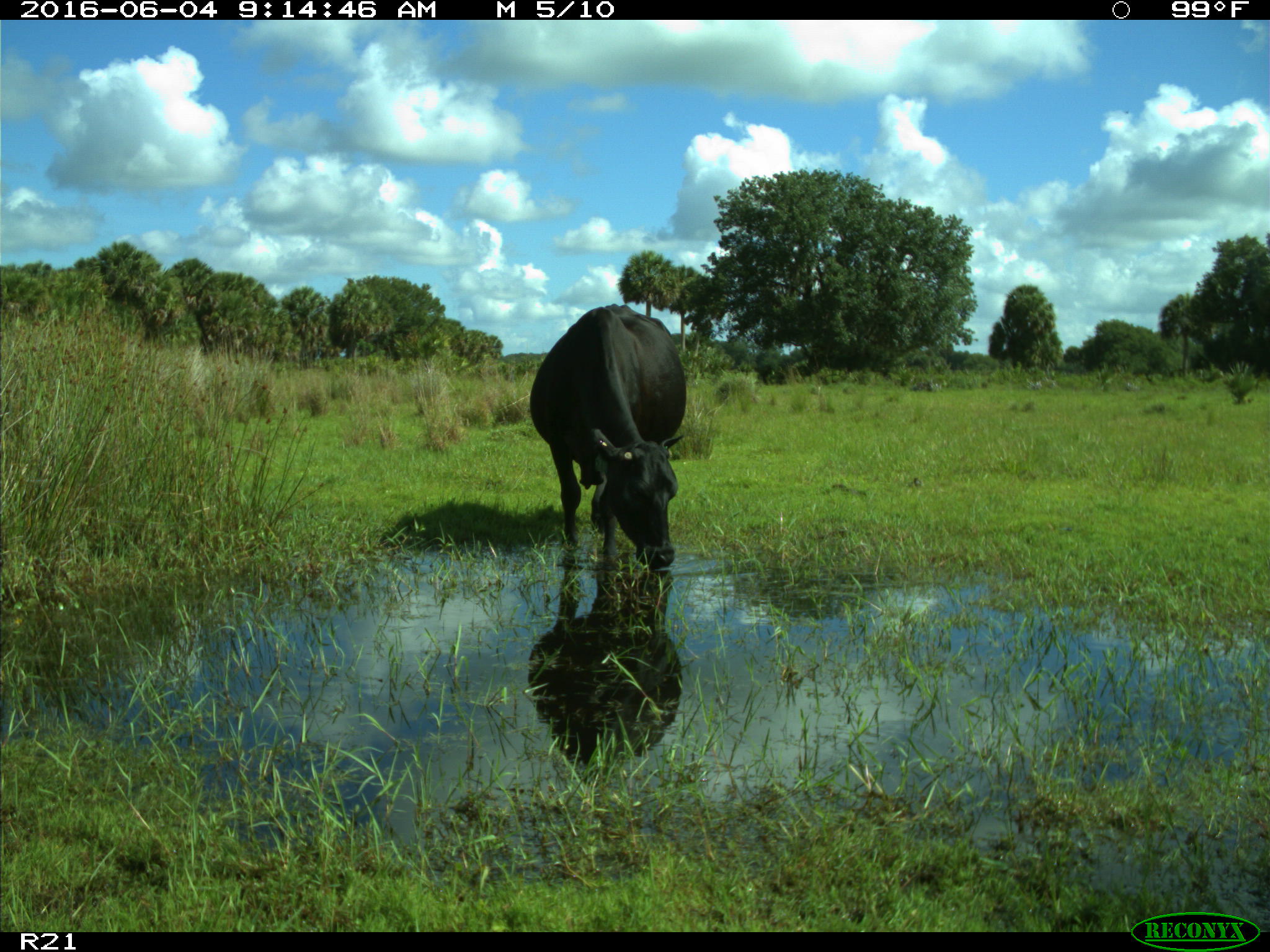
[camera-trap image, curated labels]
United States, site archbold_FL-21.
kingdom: Animalia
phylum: Chordata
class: Mammalia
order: Artiodactyla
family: Bovidae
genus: Bos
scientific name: Bos taurus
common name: domestic cow